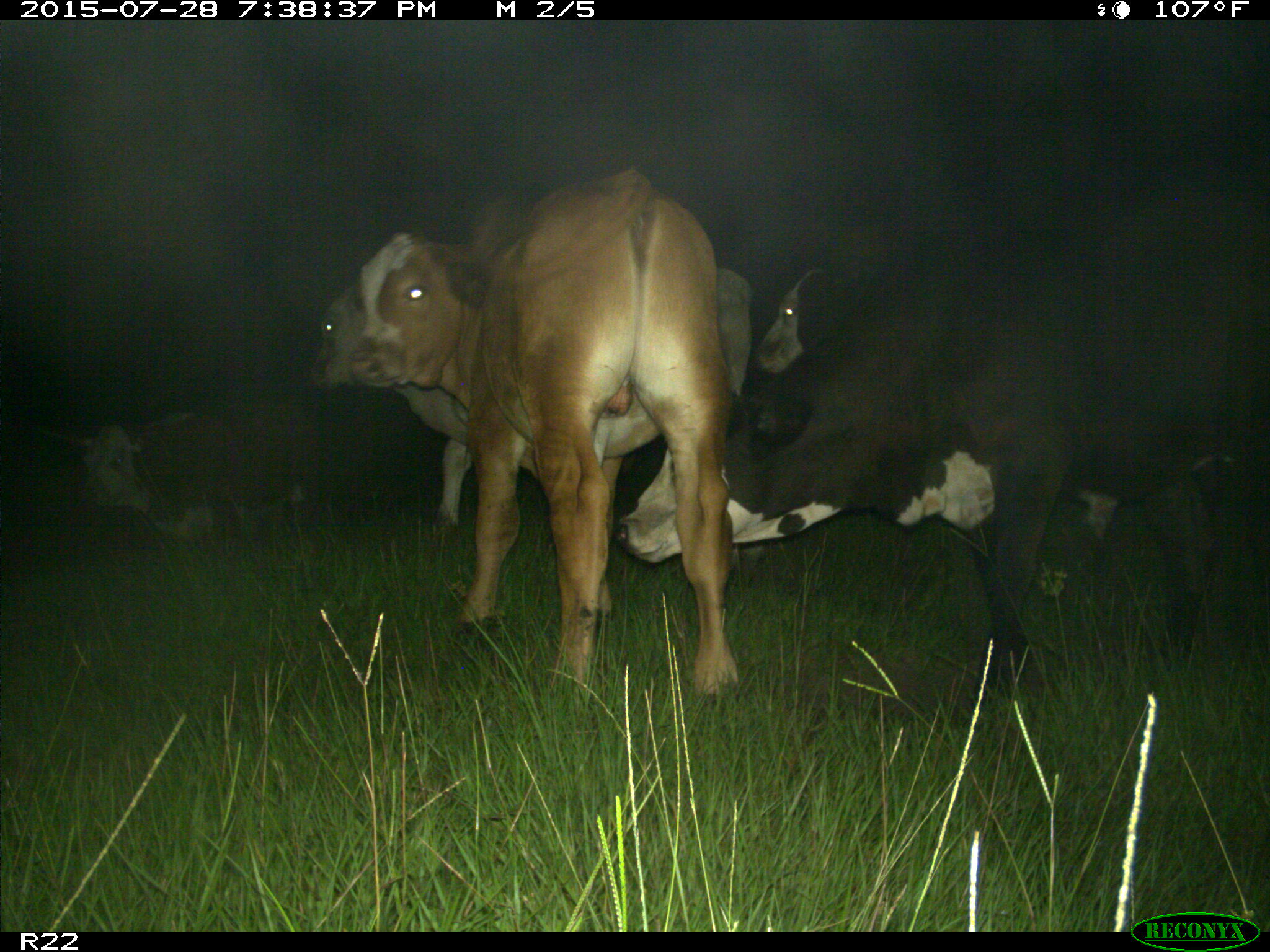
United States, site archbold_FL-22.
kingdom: Animalia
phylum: Chordata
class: Mammalia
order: Artiodactyla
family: Bovidae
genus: Bos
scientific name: Bos taurus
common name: domestic cow